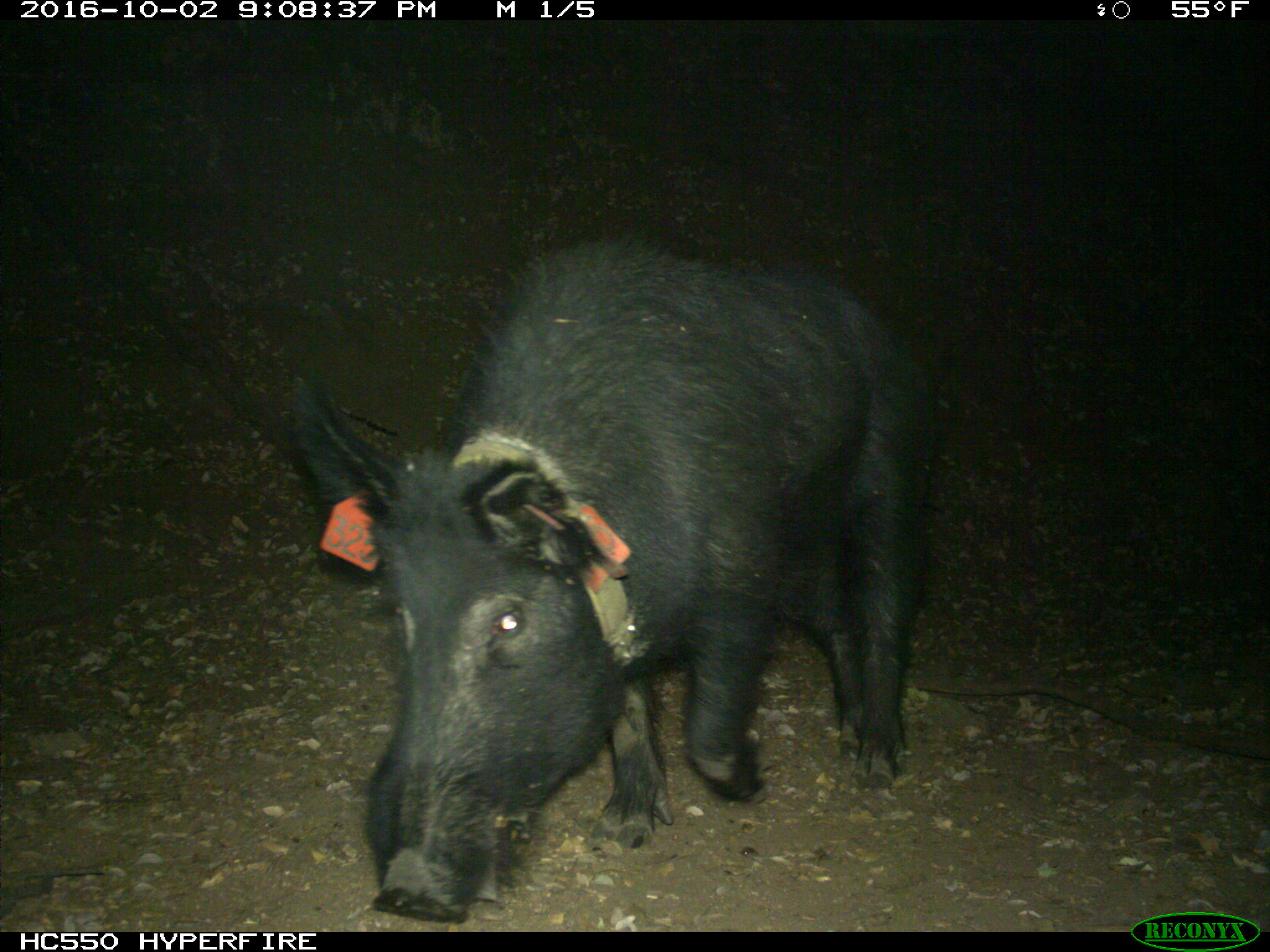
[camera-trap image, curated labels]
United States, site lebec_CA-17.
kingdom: Animalia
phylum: Chordata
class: Mammalia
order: Artiodactyla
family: Suidae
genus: Sus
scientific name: Sus scrofa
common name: wild boar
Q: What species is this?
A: Sus scrofa (wild boar).